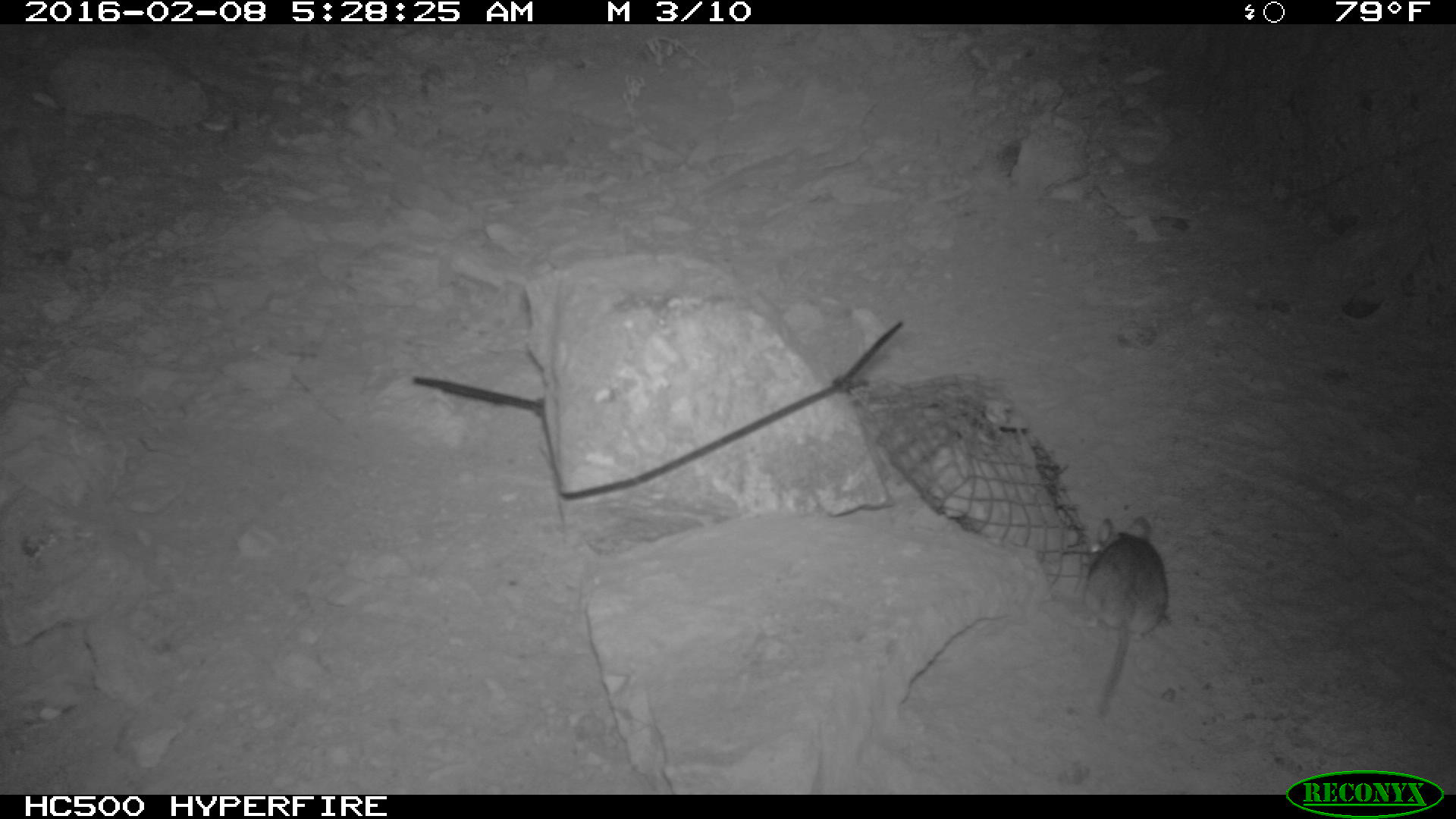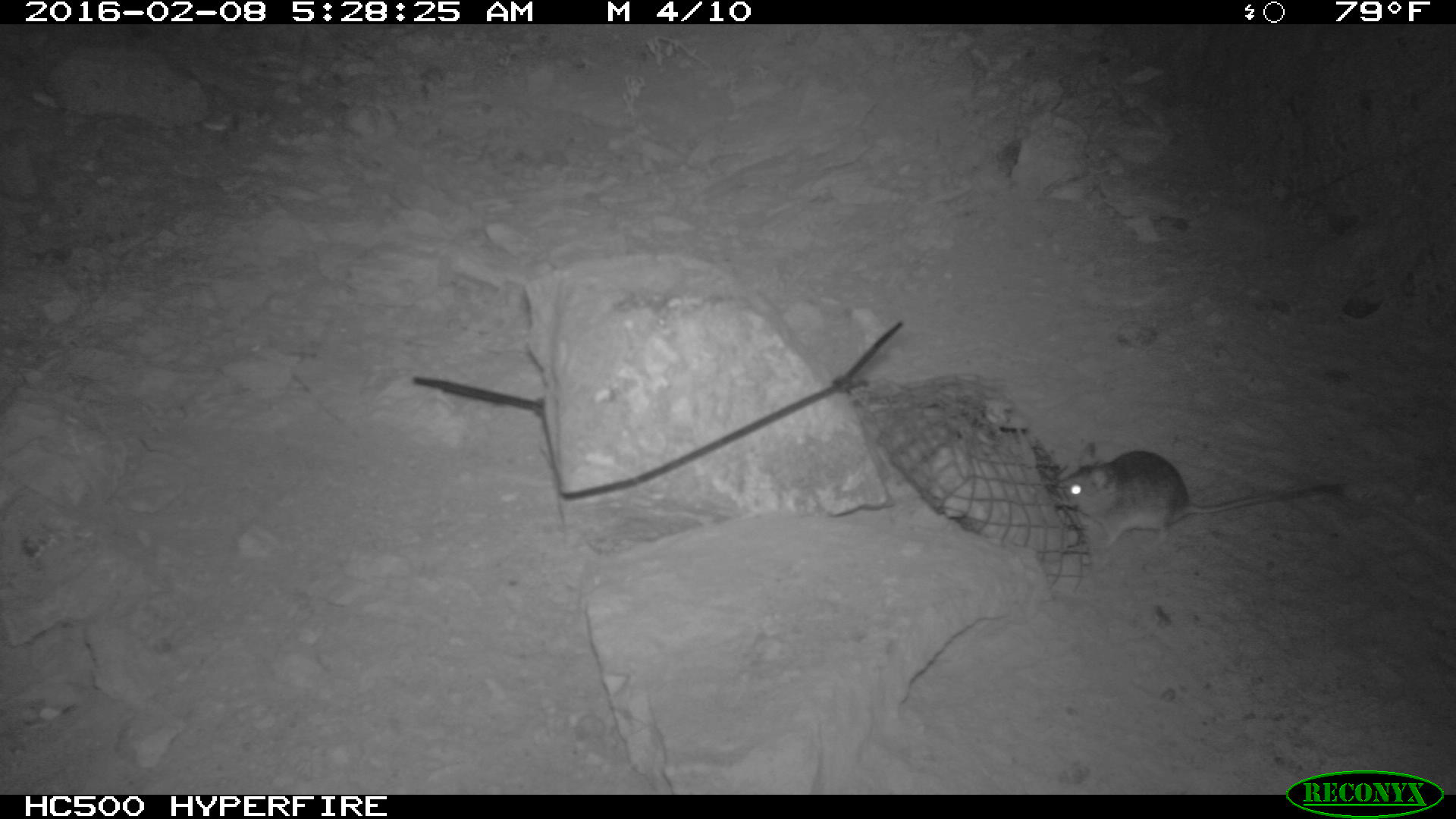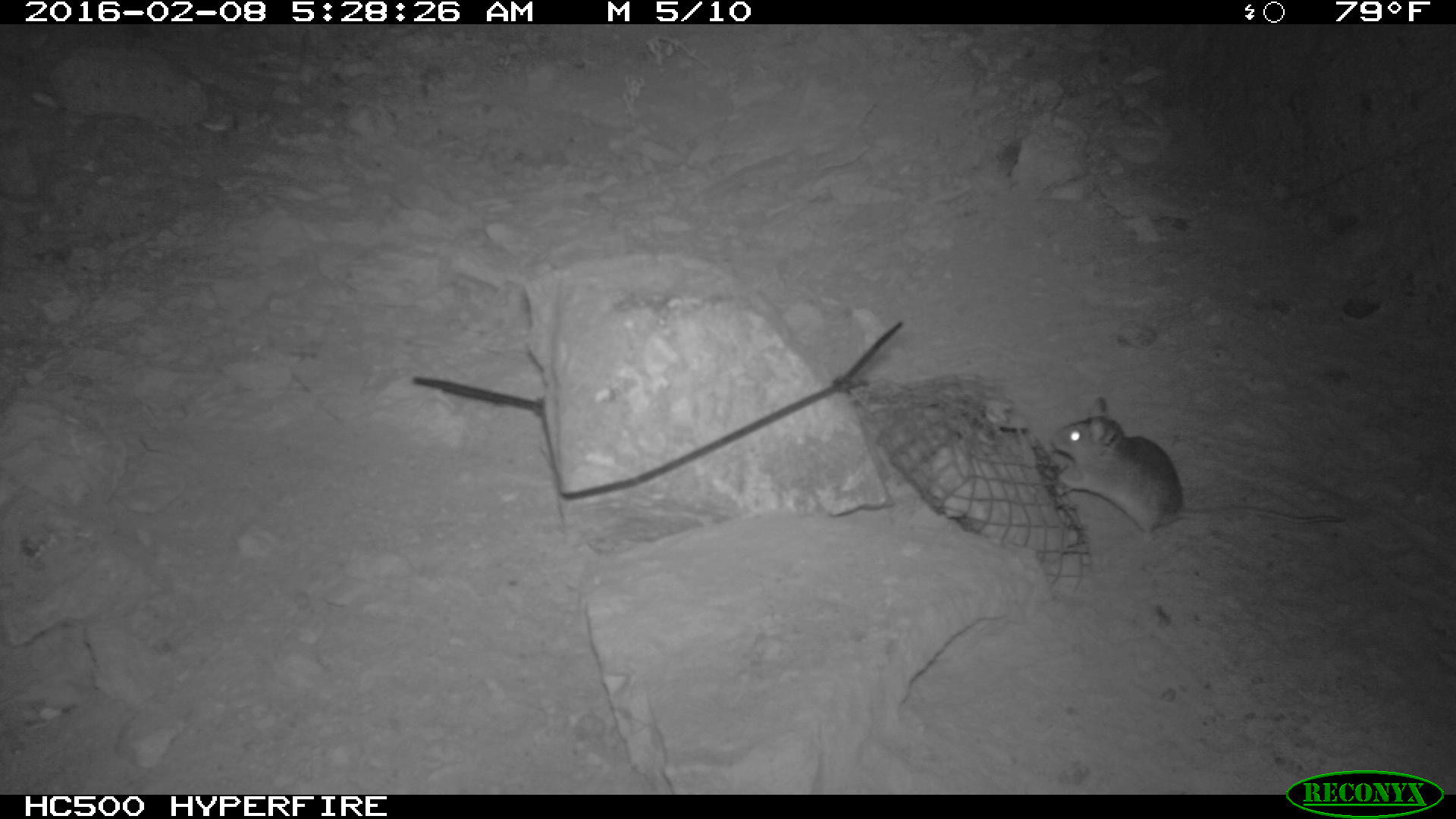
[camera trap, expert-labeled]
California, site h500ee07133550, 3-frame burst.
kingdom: Animalia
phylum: Chordata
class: Mammalia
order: Rodentia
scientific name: Rodentia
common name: rodent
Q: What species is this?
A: Rodent (Rodentia).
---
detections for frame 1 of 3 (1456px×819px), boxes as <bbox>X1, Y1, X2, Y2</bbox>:
rodent: <bbox>1084, 515, 1169, 717</bbox>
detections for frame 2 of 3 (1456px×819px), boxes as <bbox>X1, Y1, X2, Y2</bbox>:
rodent: <bbox>1056, 444, 1346, 548</bbox>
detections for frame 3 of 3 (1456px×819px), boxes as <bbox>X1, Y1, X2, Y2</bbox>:
rodent: <bbox>1046, 394, 1352, 540</bbox>